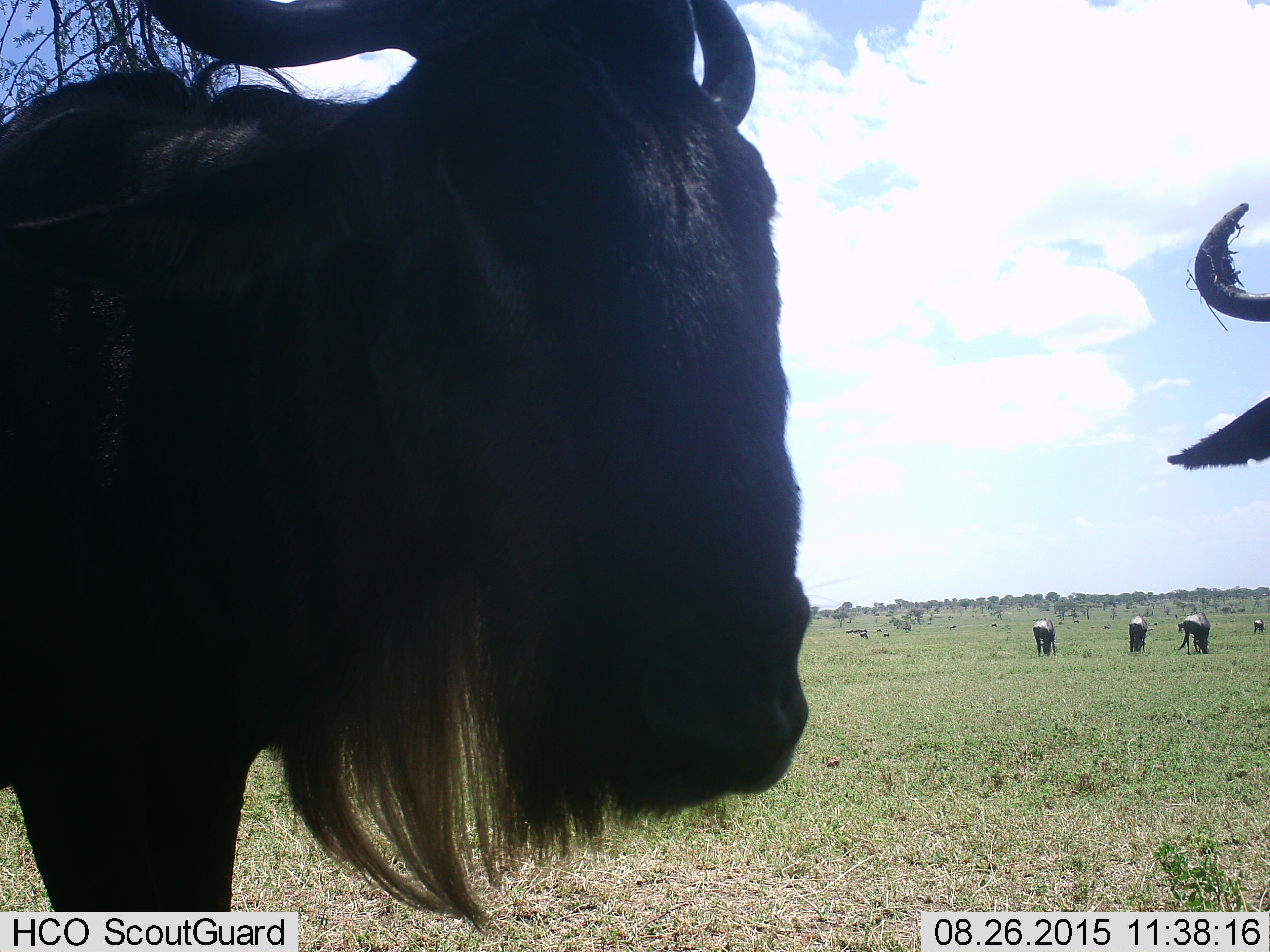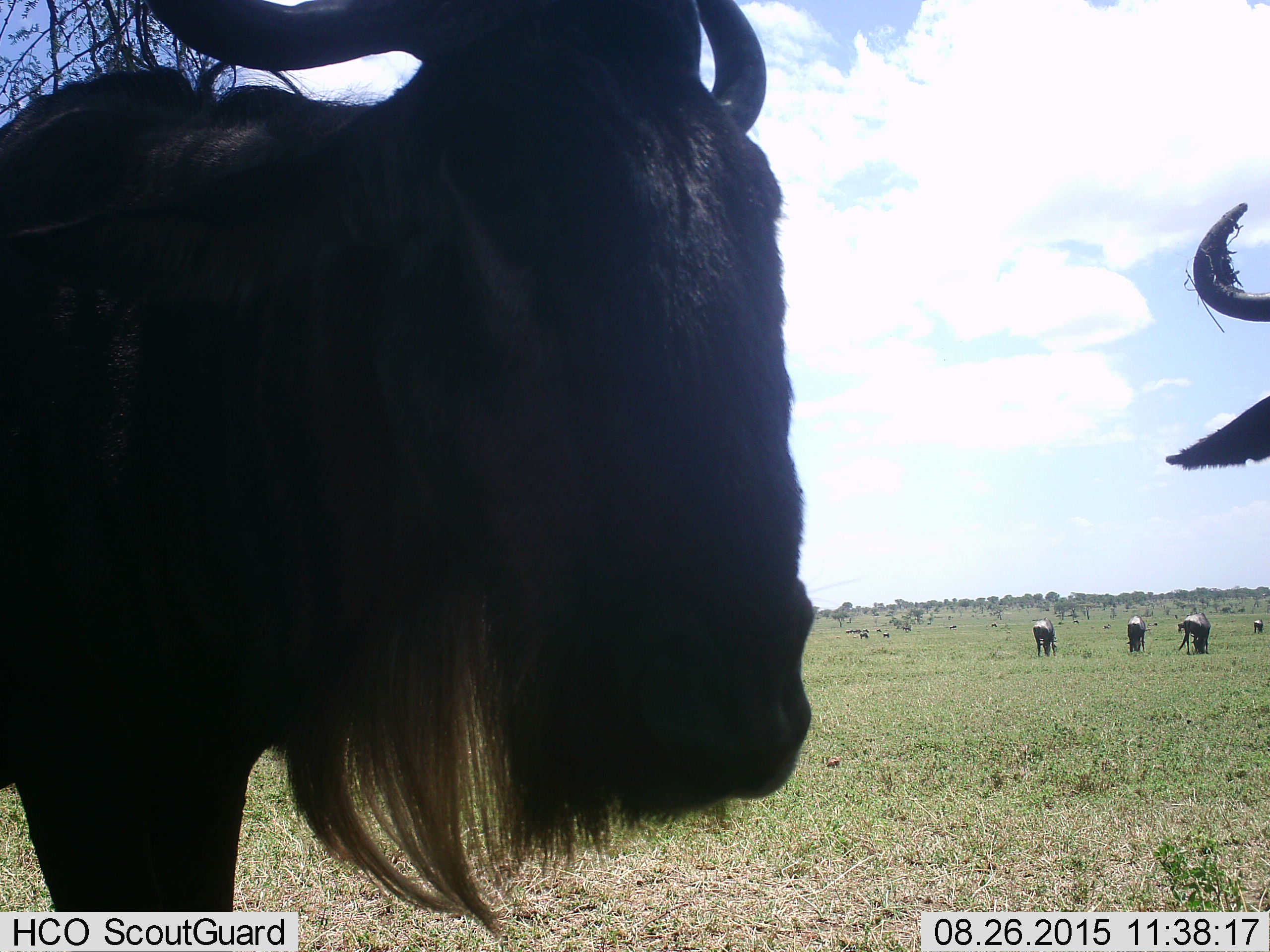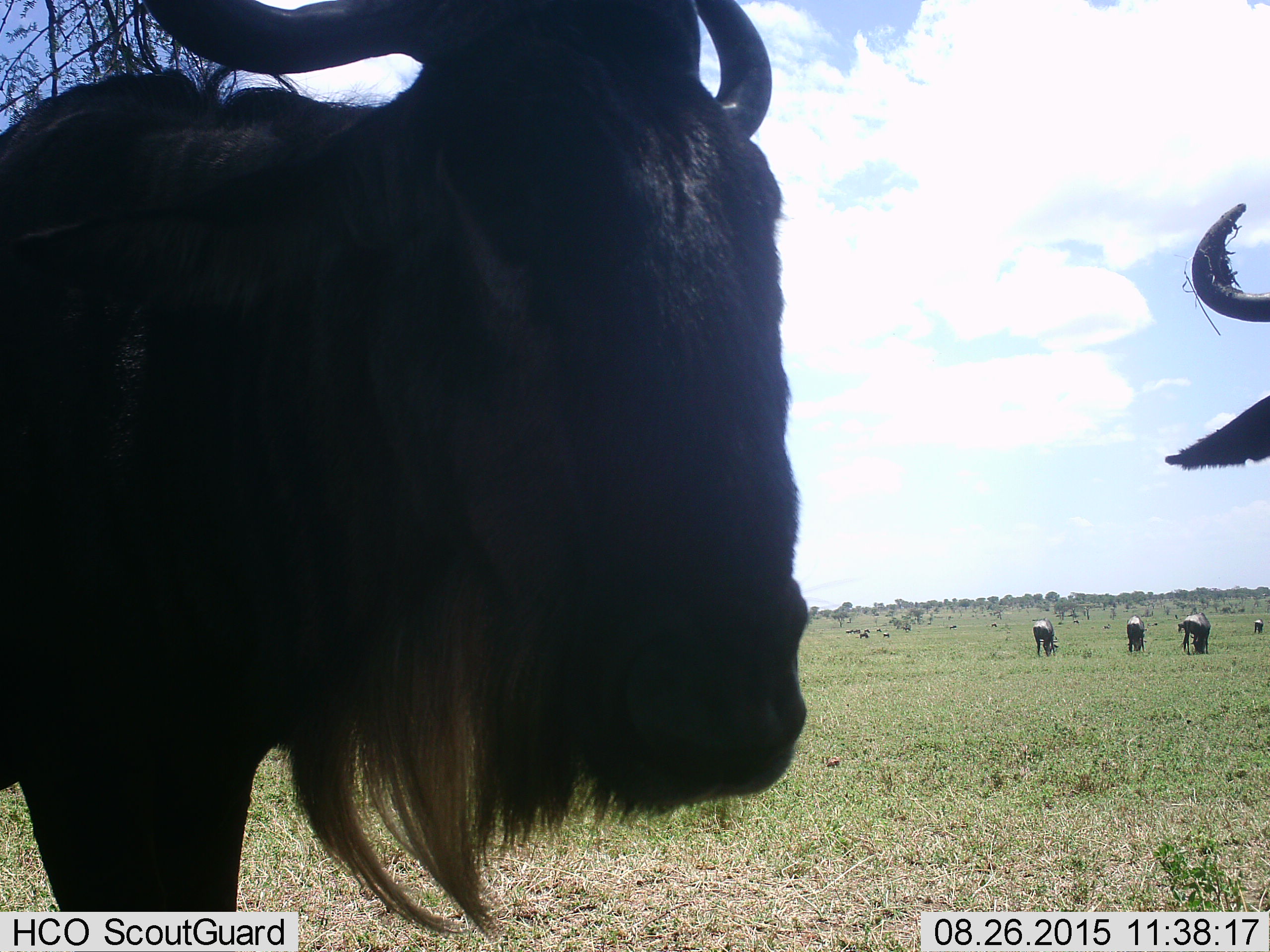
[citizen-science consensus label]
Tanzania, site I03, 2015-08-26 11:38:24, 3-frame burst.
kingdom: Animalia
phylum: Chordata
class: Mammalia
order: Artiodactyla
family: Bovidae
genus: Connochaetes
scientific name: Connochaetes taurinus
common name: blue wildebeest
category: wildebeest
Wildebeest (blue wildebeest) (Connochaetes taurinus), count 6. Behavior (volunteer vote fractions): standing 100%, resting 0%, moving 0%, interacting 29%. Young present (vote fraction): 0%. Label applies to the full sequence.